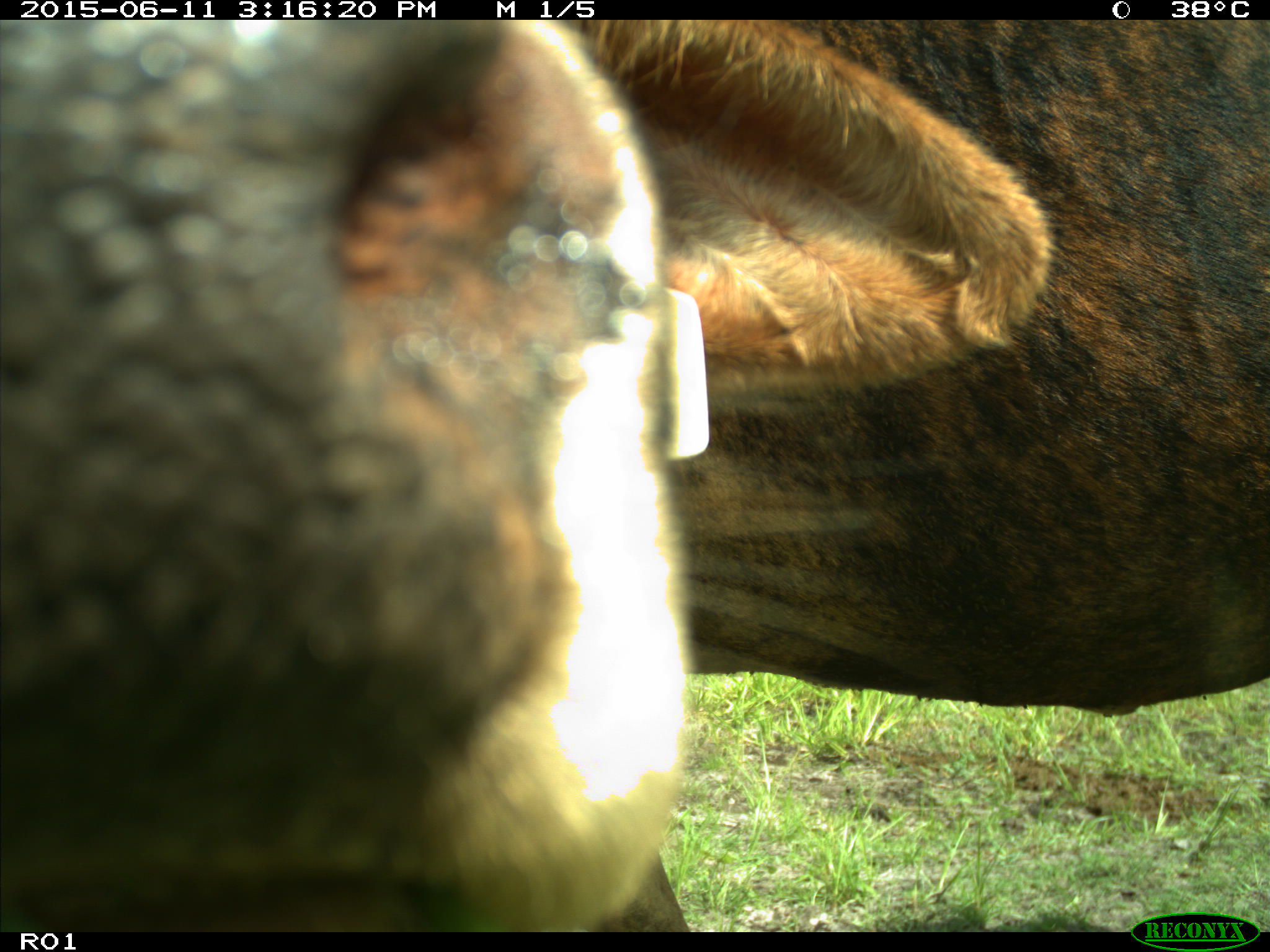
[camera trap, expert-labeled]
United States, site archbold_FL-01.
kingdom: Animalia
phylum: Chordata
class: Mammalia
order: Artiodactyla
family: Bovidae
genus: Bos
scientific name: Bos taurus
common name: domestic cow